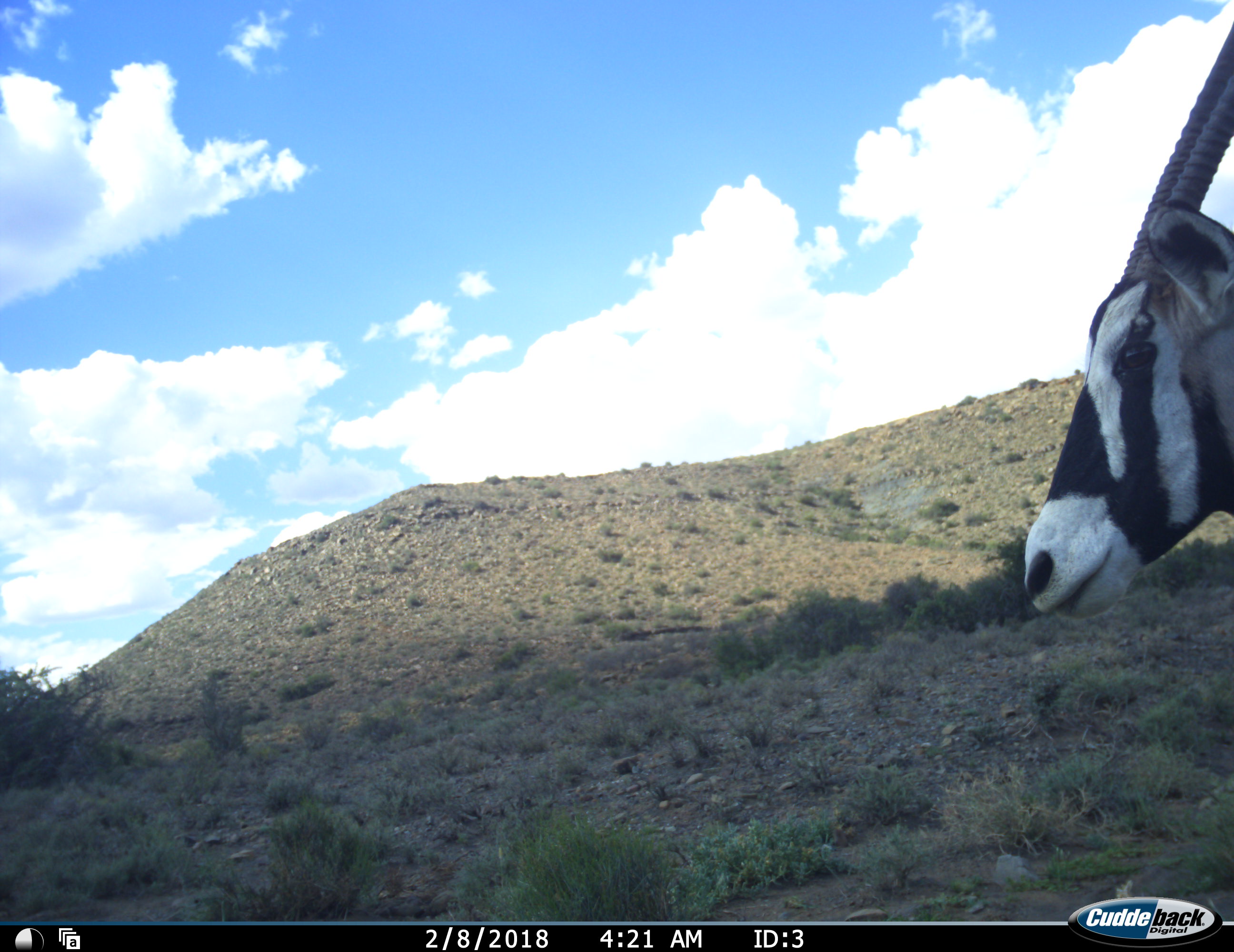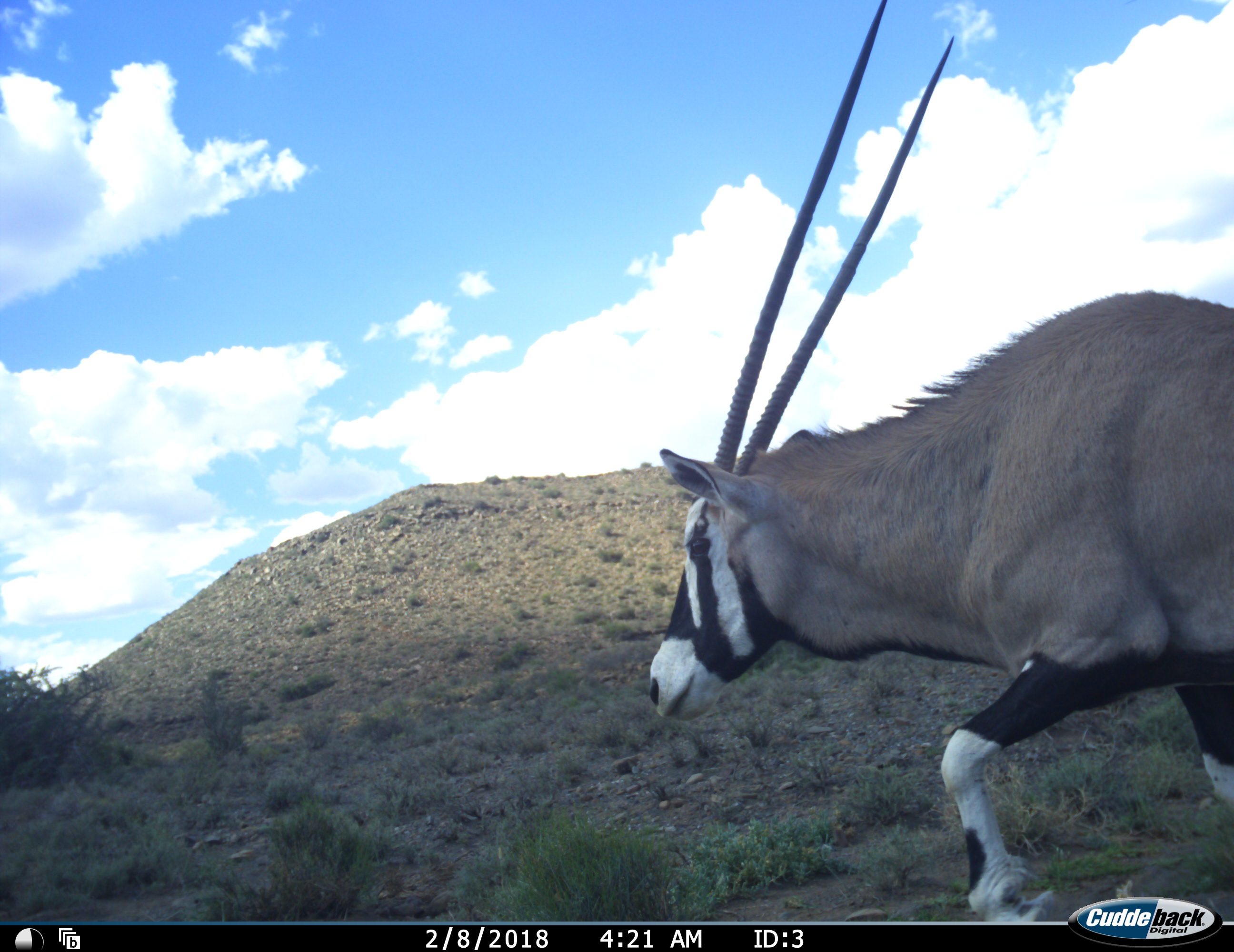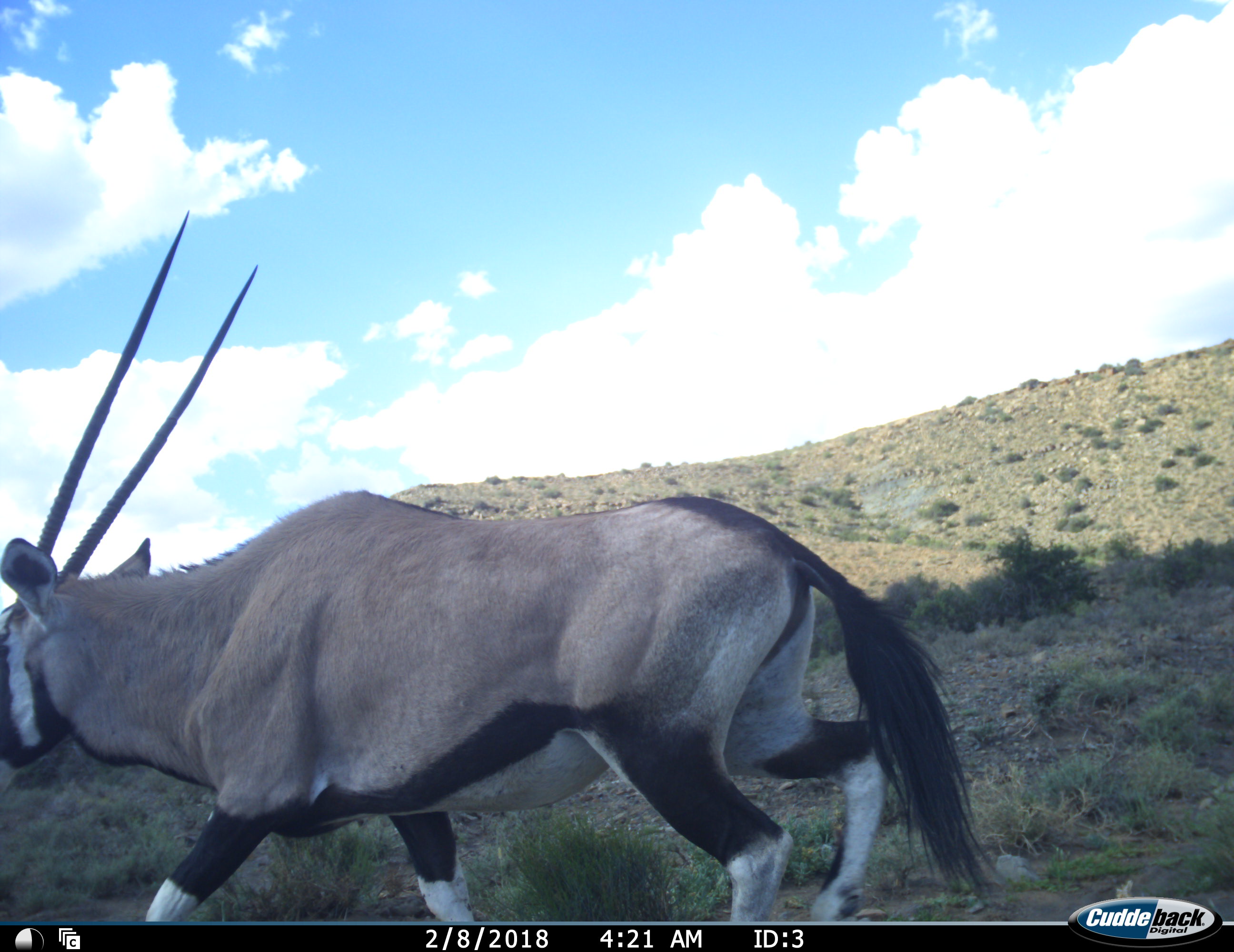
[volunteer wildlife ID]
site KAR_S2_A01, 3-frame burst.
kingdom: Animalia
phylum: Chordata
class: Mammalia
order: Artiodactyla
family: Bovidae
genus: Oryx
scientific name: Oryx gazella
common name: gemsbok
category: oryx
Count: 1.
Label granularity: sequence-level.